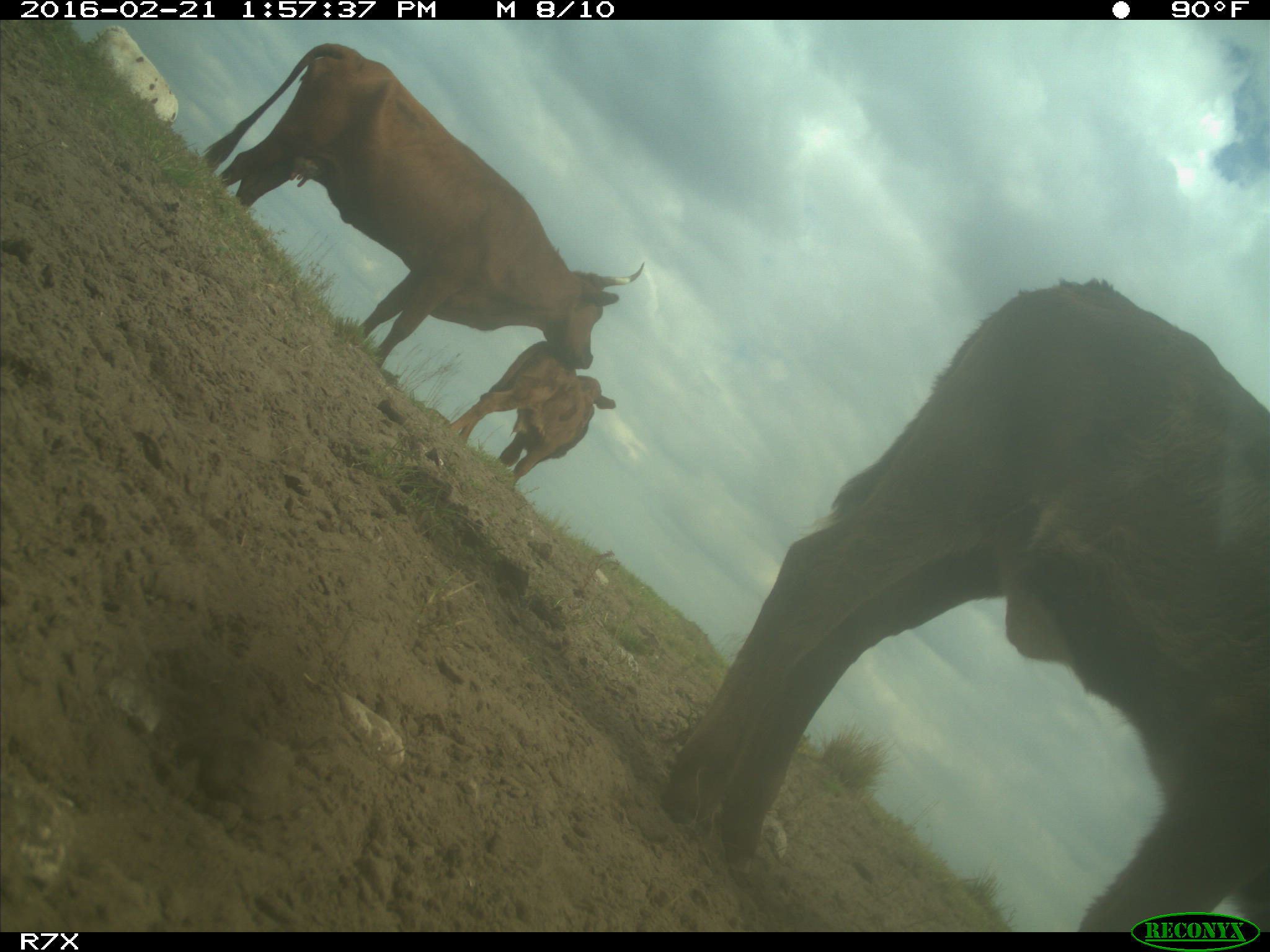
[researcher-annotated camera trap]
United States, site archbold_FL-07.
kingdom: Animalia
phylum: Chordata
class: Mammalia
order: Artiodactyla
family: Bovidae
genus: Bos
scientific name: Bos taurus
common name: domestic cow